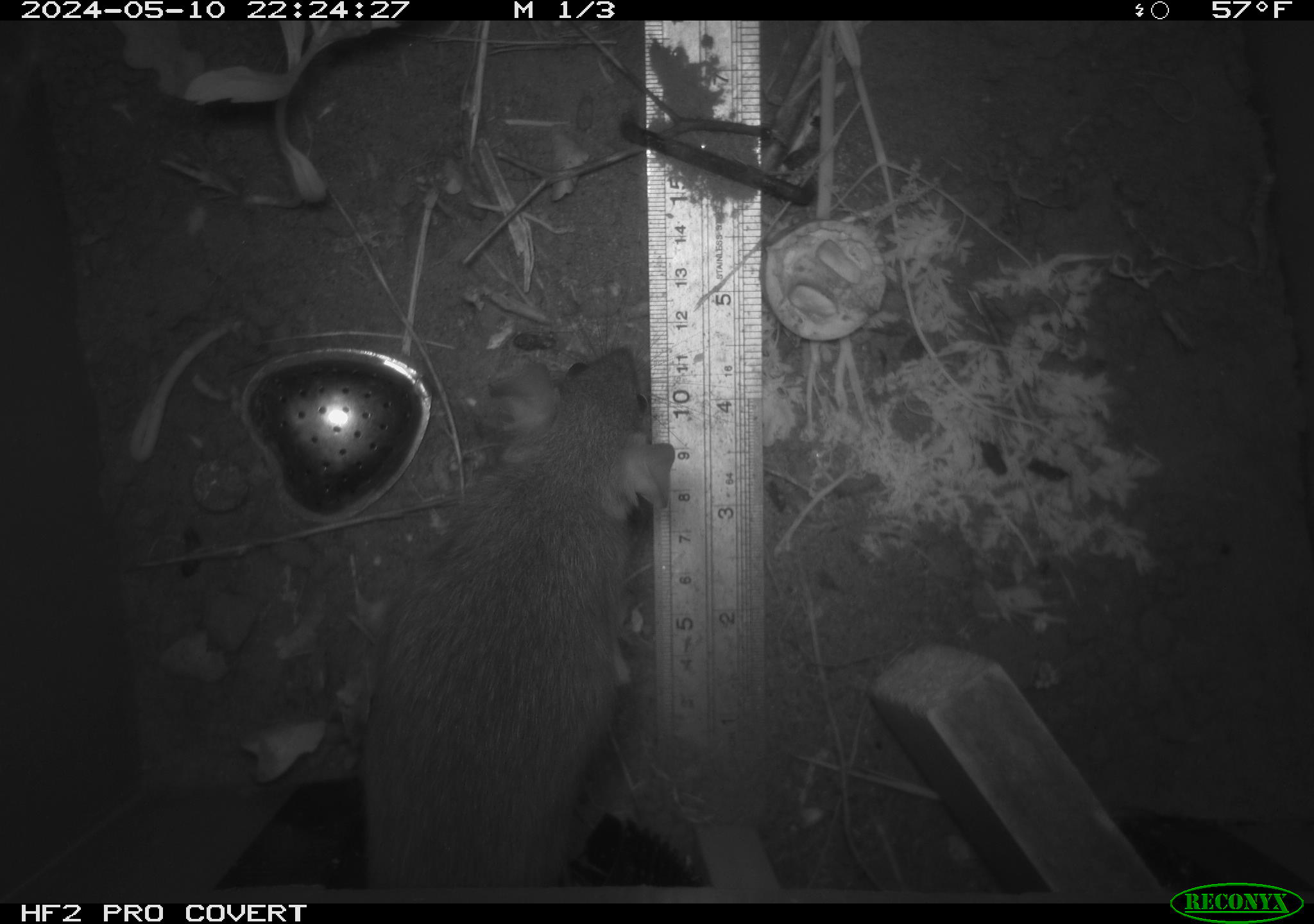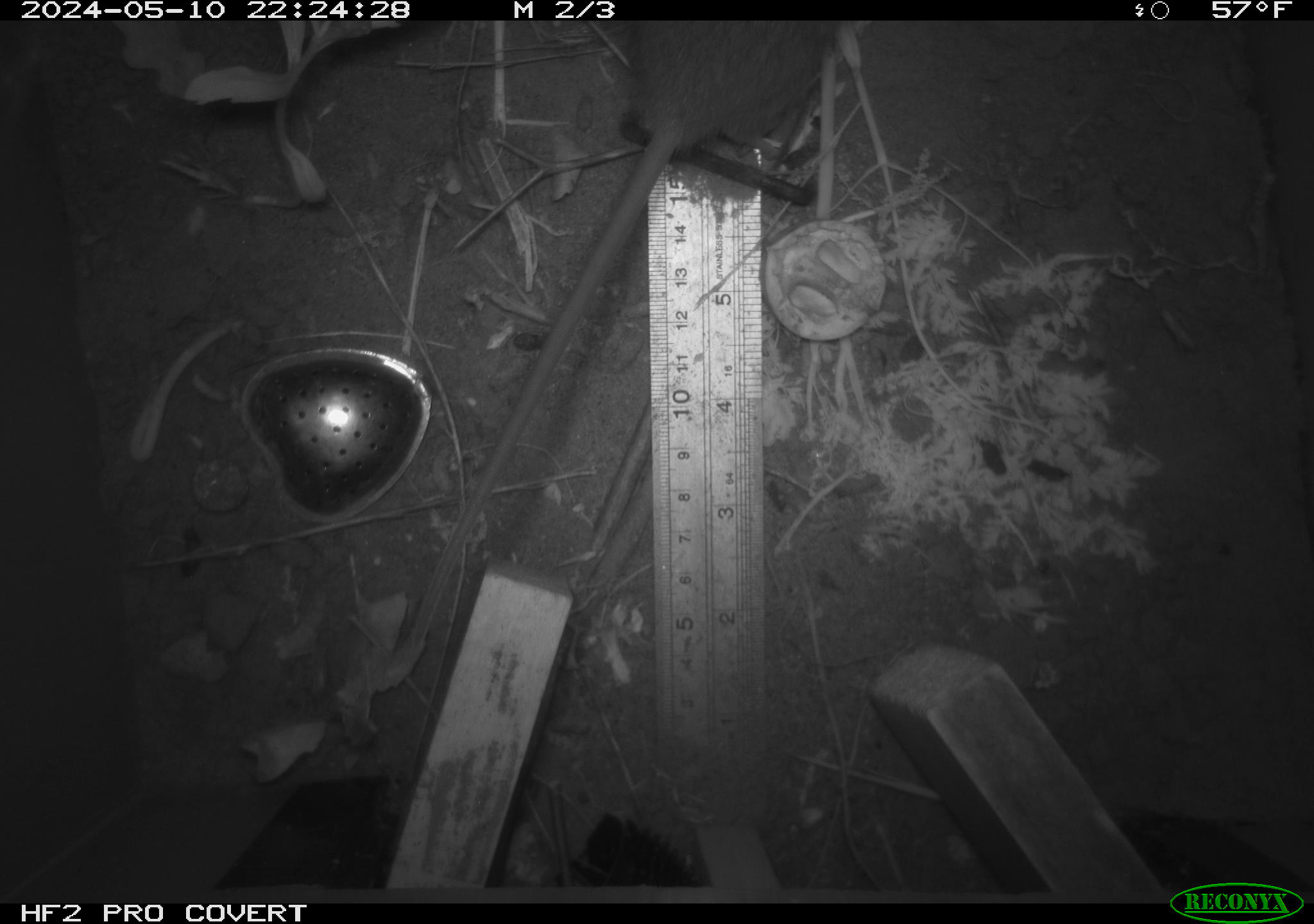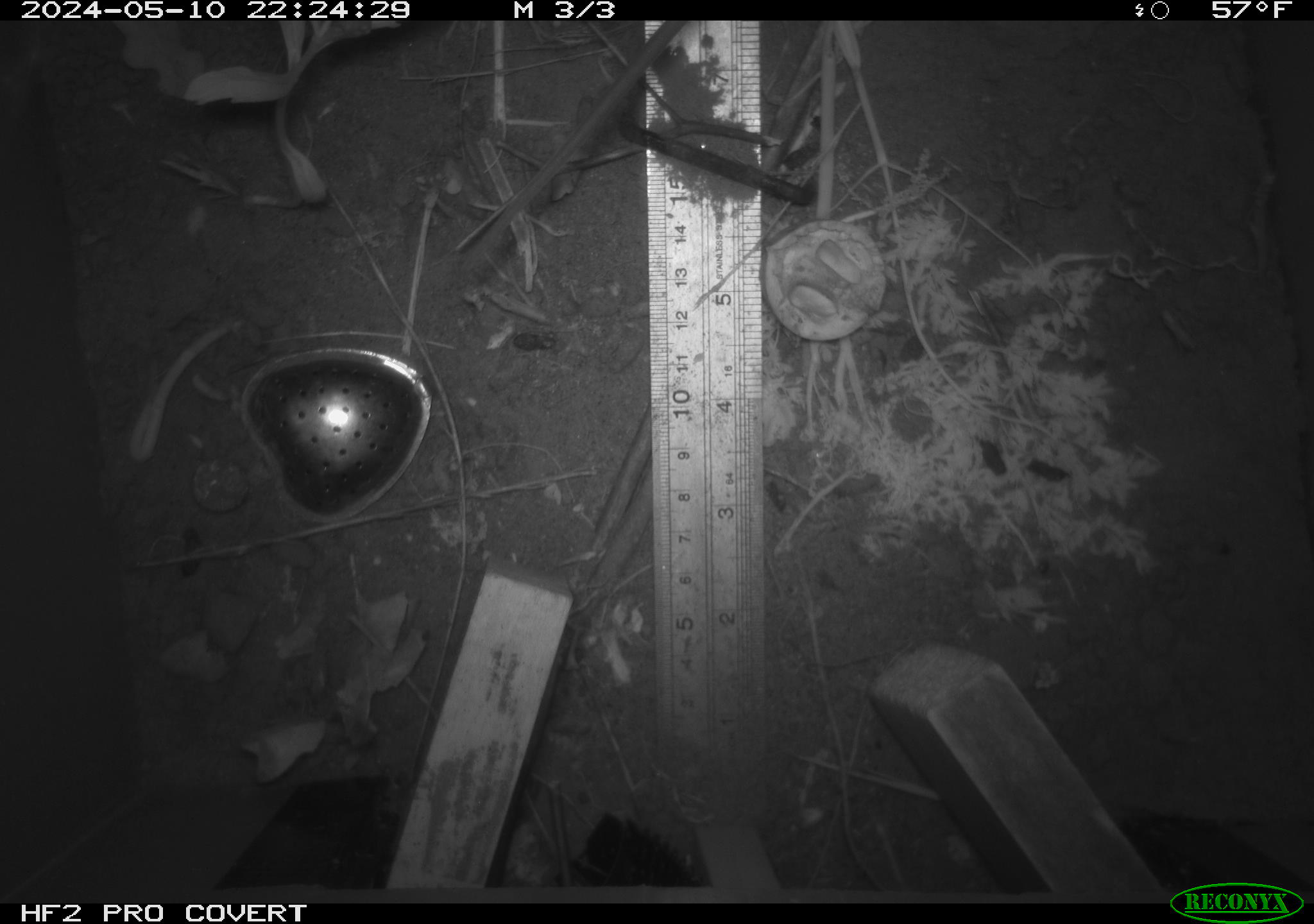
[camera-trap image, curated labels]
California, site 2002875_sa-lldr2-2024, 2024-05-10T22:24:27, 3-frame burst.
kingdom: Animalia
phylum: Chordata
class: Mammalia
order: Rodentia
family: Muridae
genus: Rattus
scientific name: Rattus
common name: rat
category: rattus species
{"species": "rattus species (rat) (Rattus)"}